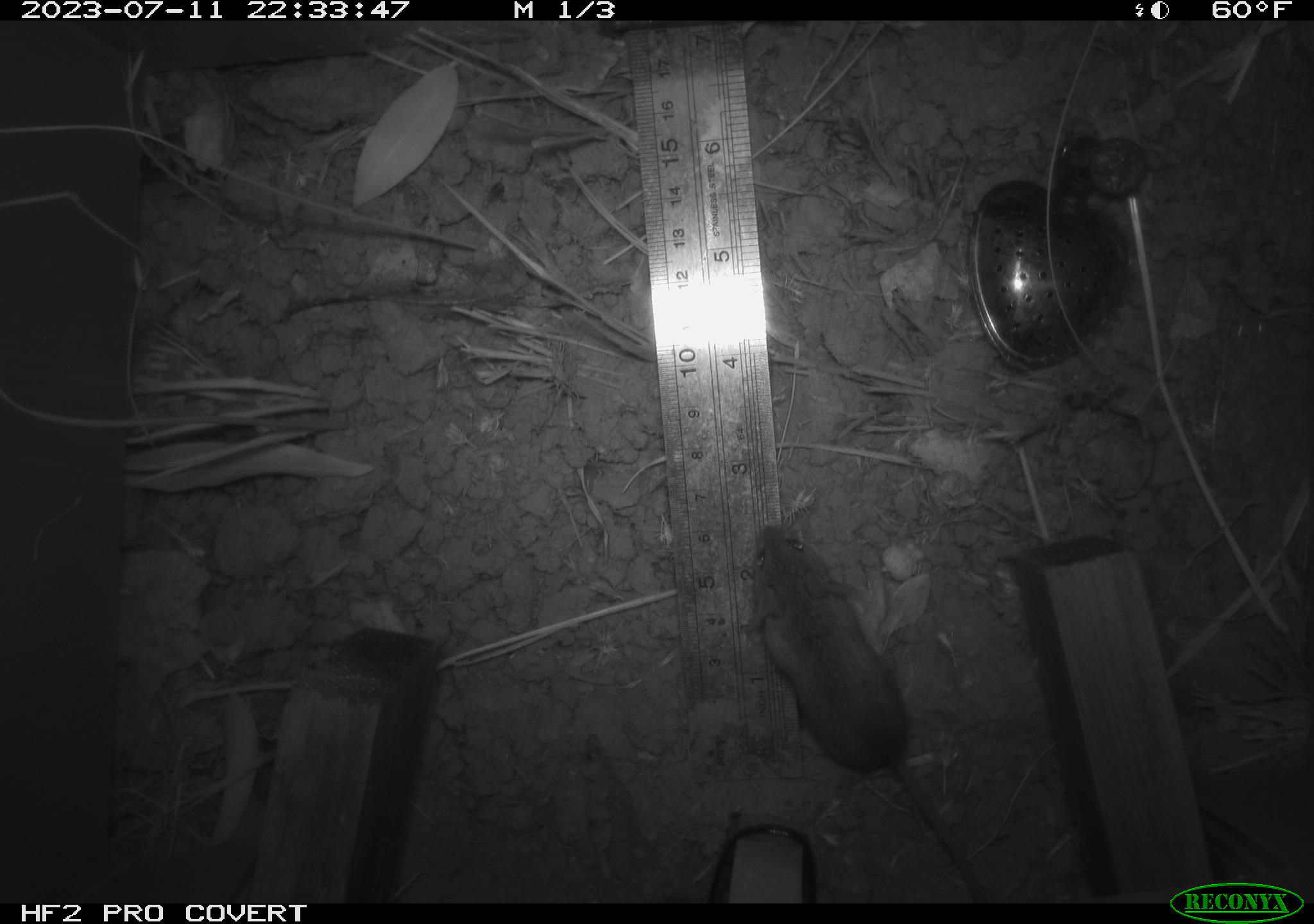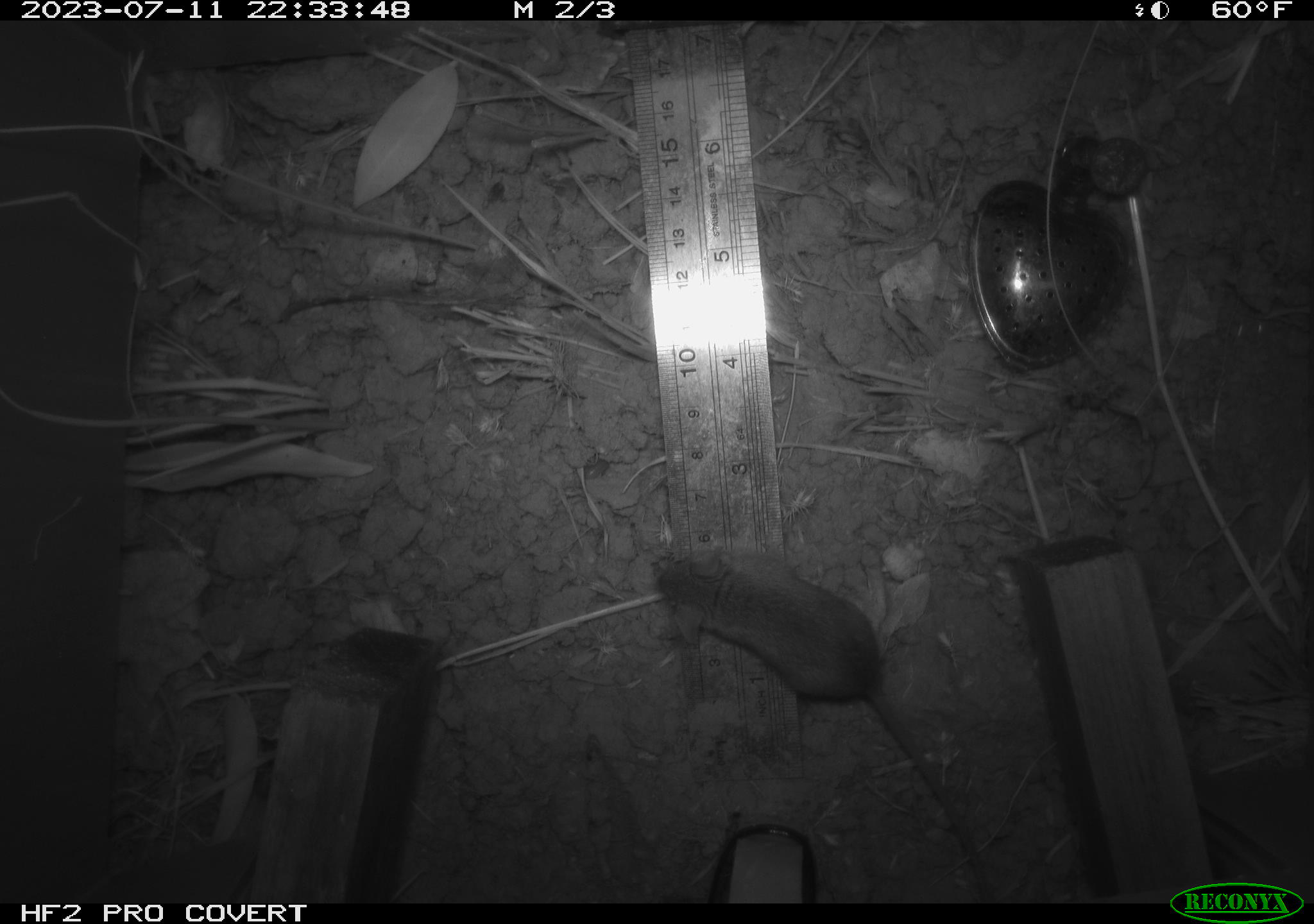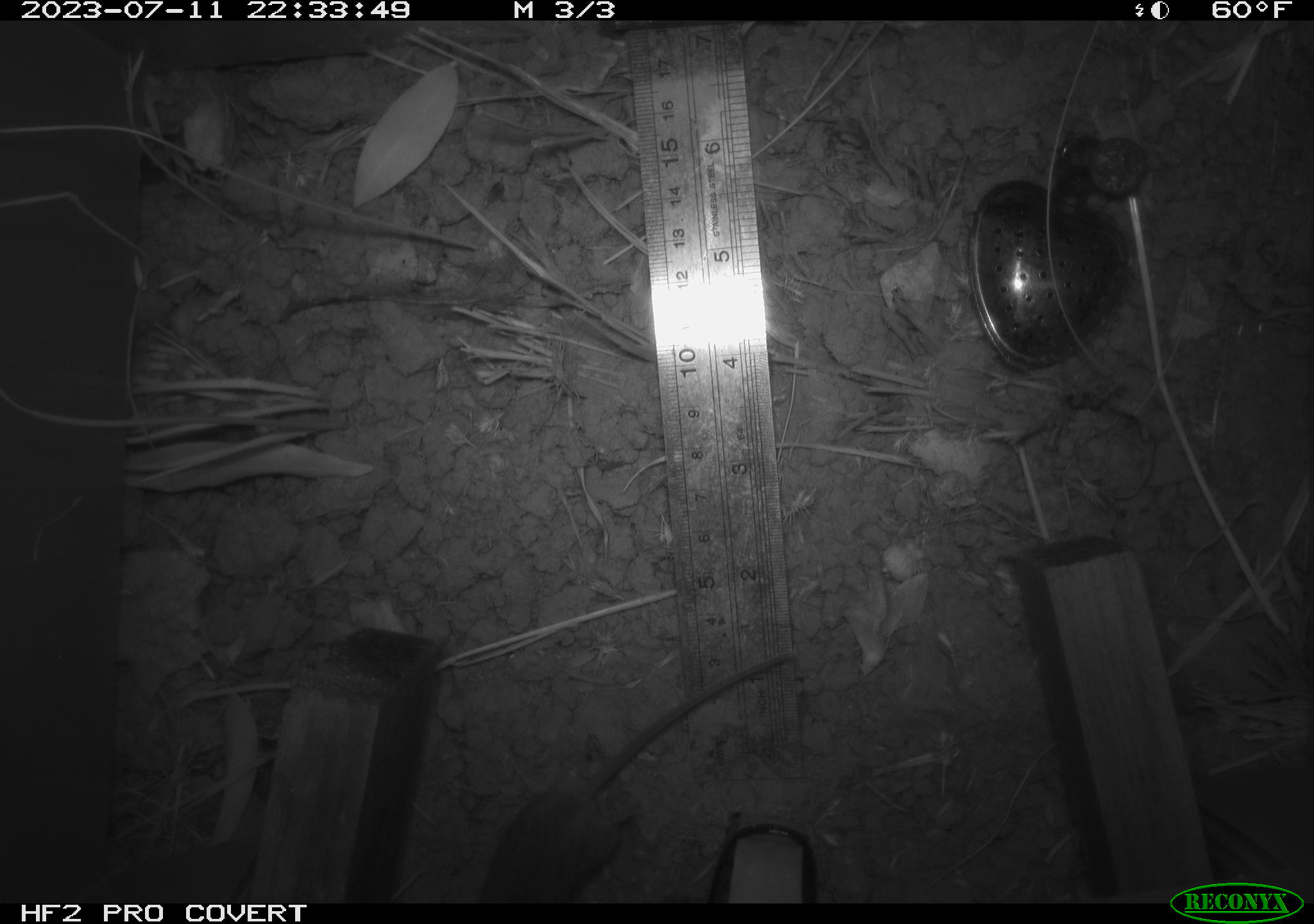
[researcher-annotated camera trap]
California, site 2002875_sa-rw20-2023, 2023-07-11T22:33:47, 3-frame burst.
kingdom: Animalia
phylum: Chordata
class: Mammalia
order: Rodentia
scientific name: Rodentia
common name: mouse species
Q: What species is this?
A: Mouse species (Rodentia).